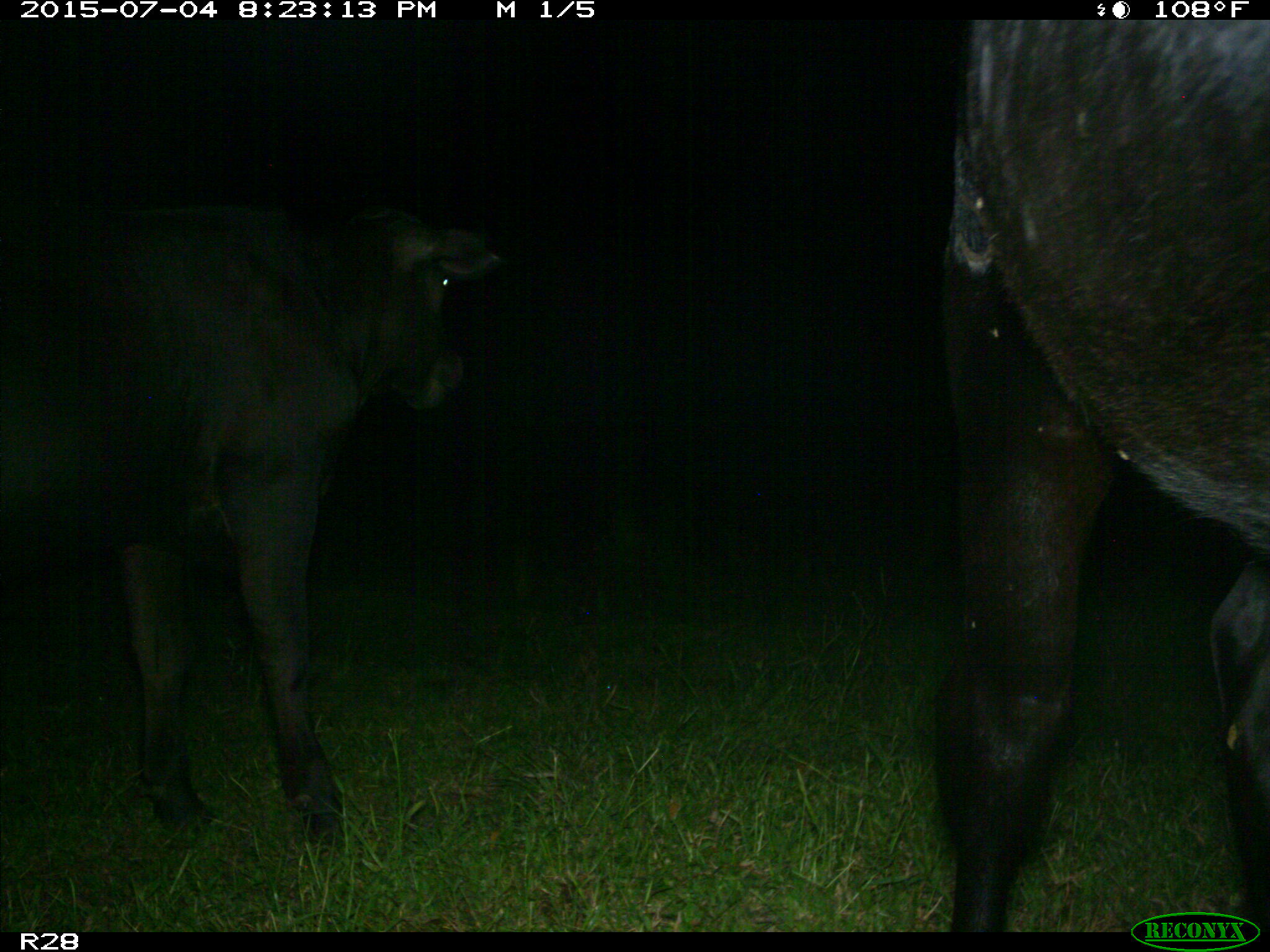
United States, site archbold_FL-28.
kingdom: Animalia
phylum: Chordata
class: Mammalia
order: Artiodactyla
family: Bovidae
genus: Bos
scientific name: Bos taurus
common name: domestic cow